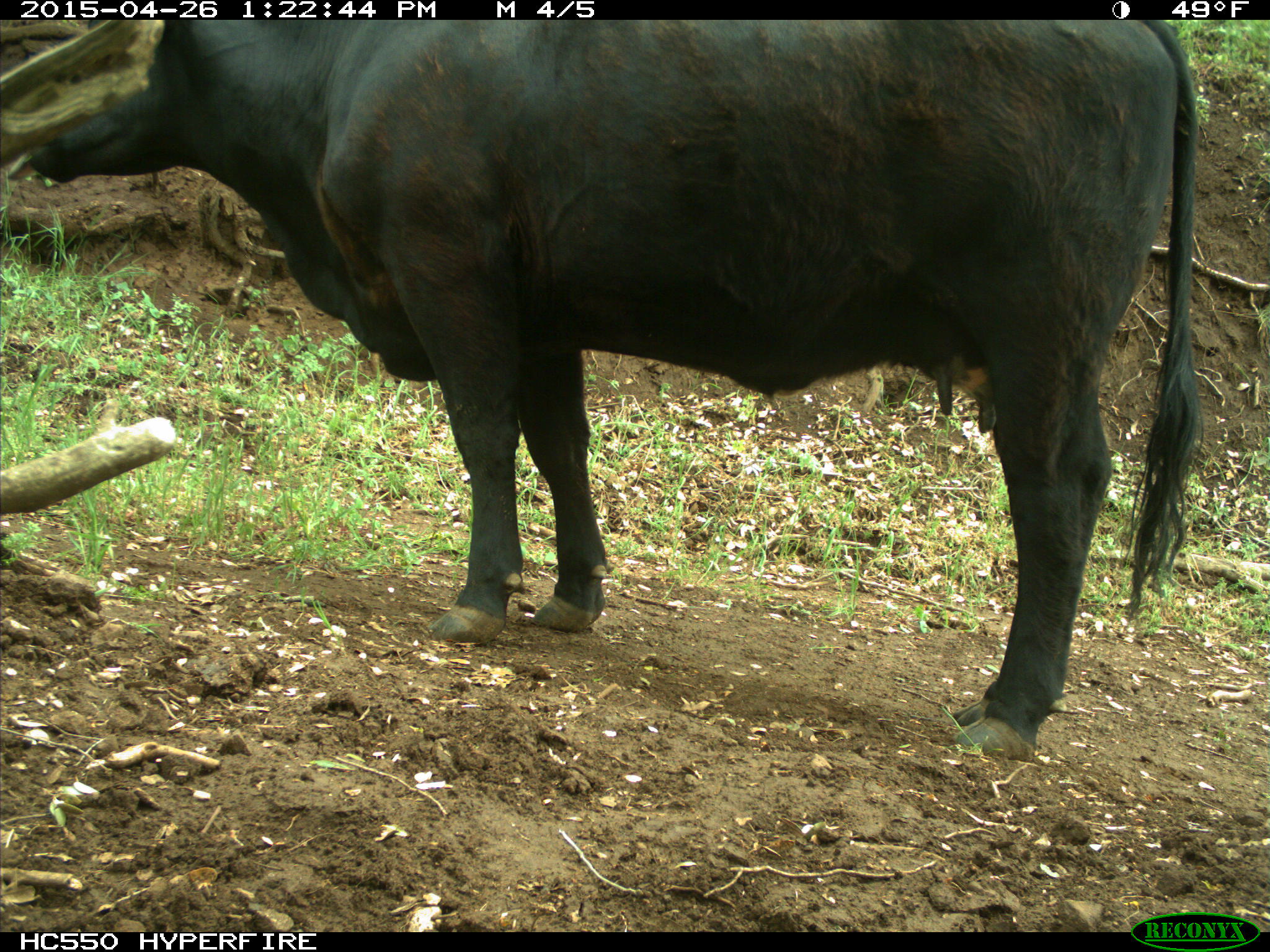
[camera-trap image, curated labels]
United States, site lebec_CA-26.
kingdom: Animalia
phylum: Chordata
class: Mammalia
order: Artiodactyla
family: Bovidae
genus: Bos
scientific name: Bos taurus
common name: domestic cow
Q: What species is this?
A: Bos taurus (domestic cow).